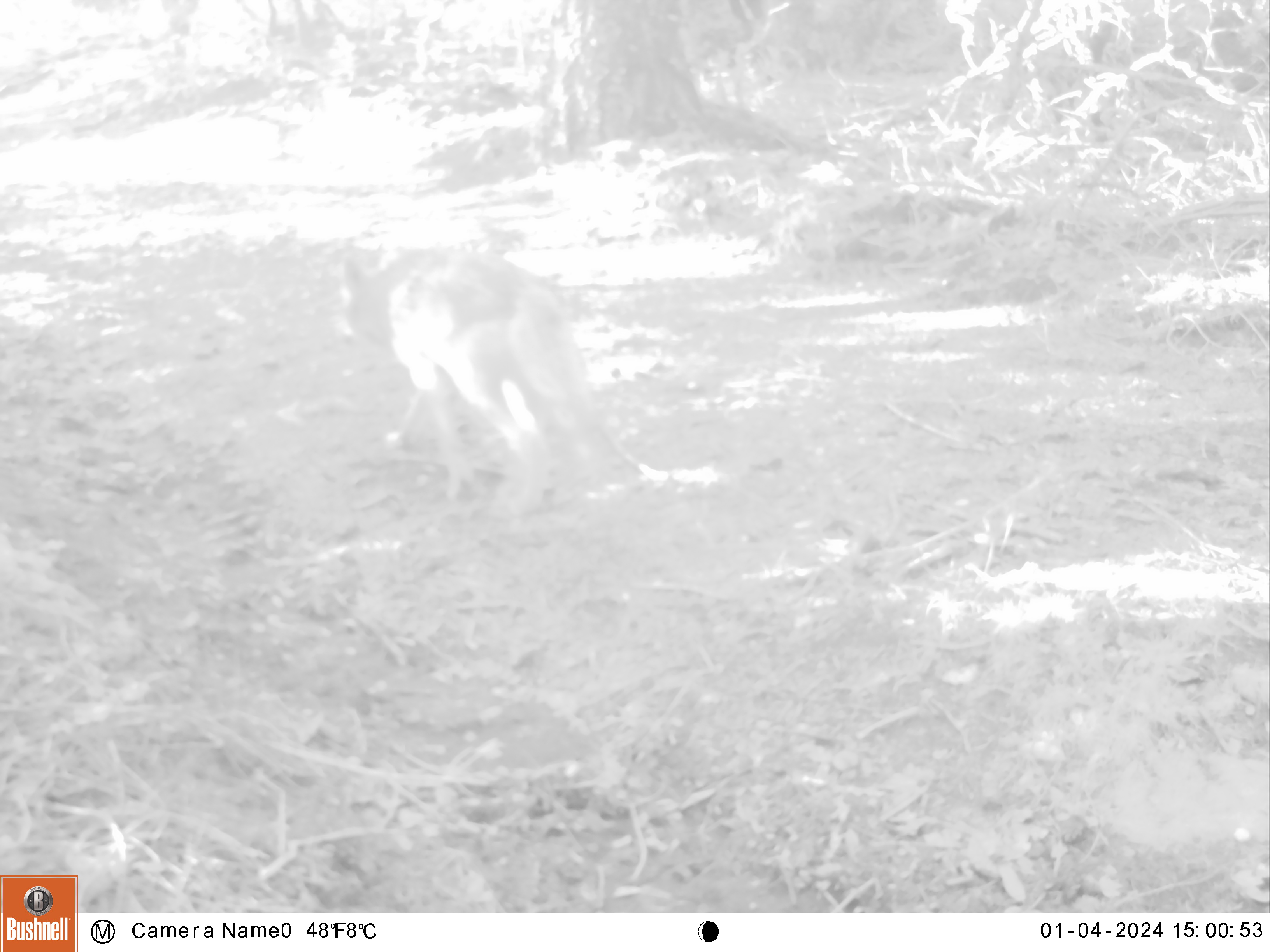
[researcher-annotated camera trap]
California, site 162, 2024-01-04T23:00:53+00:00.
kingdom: Animalia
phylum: Chordata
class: Mammalia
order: Carnivora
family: Canidae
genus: Canis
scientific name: Canis latrans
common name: coyote